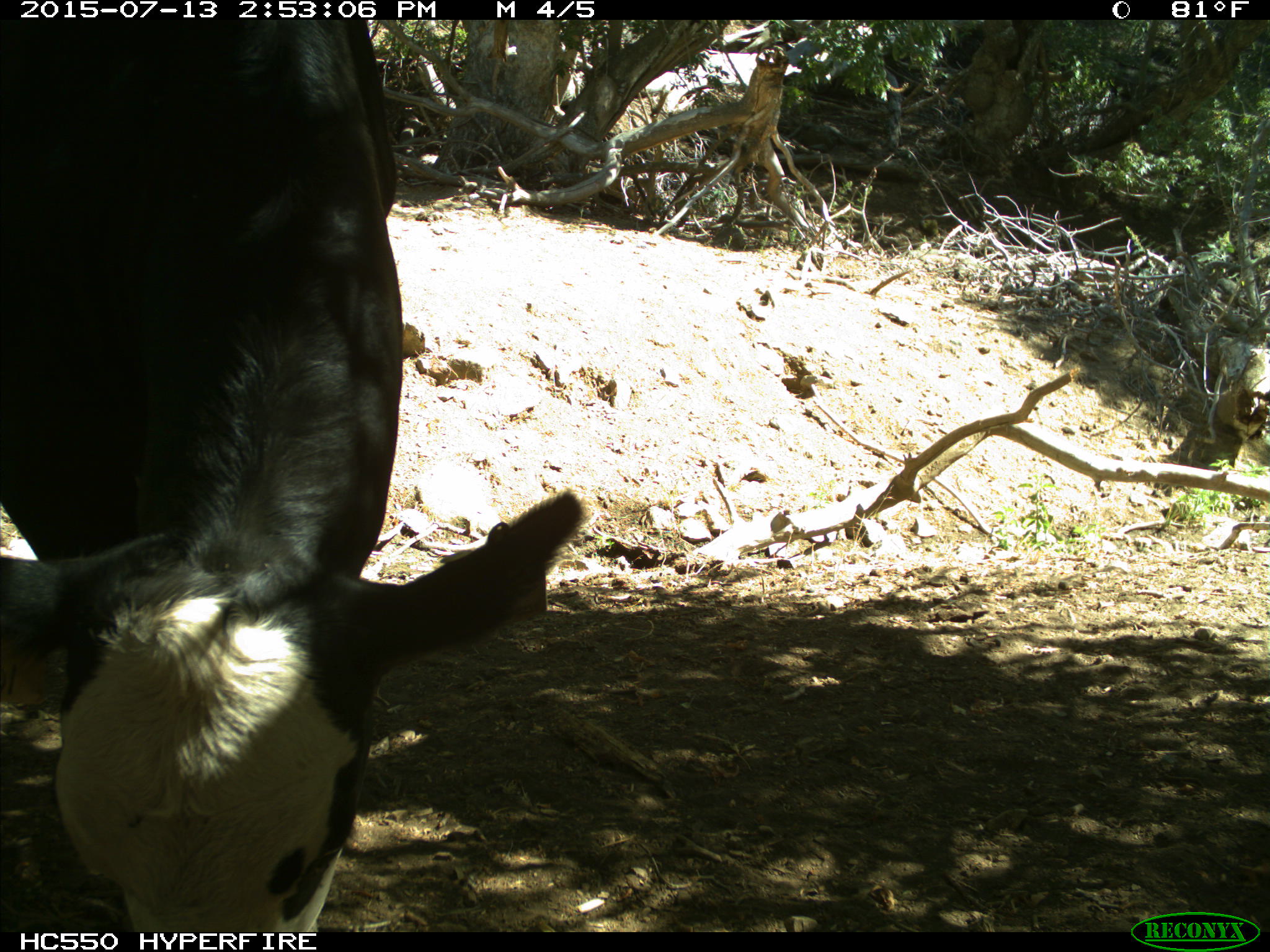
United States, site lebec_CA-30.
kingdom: Animalia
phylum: Chordata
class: Mammalia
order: Artiodactyla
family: Bovidae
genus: Bos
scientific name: Bos taurus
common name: domestic cow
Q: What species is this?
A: Bos taurus (domestic cow).